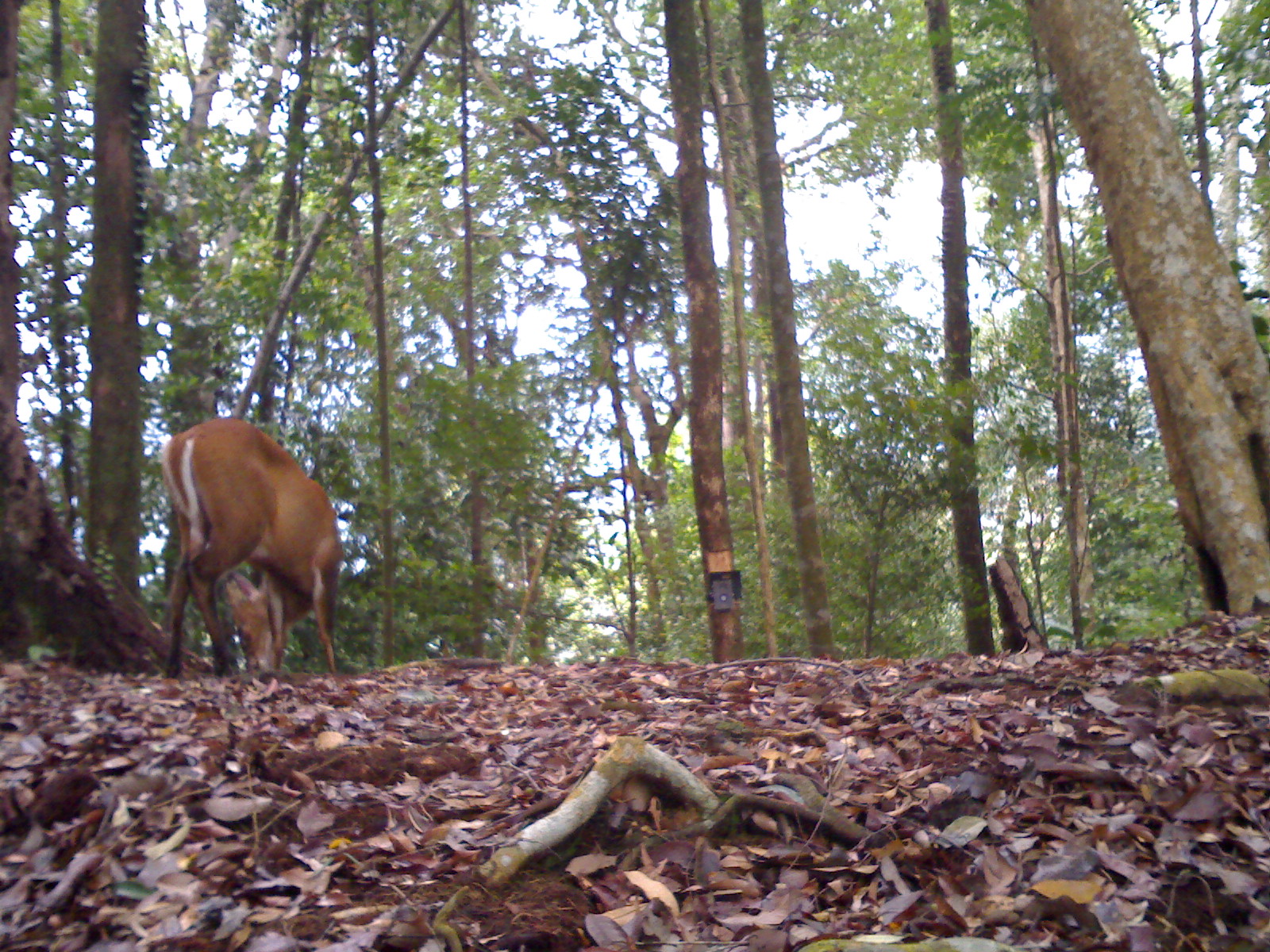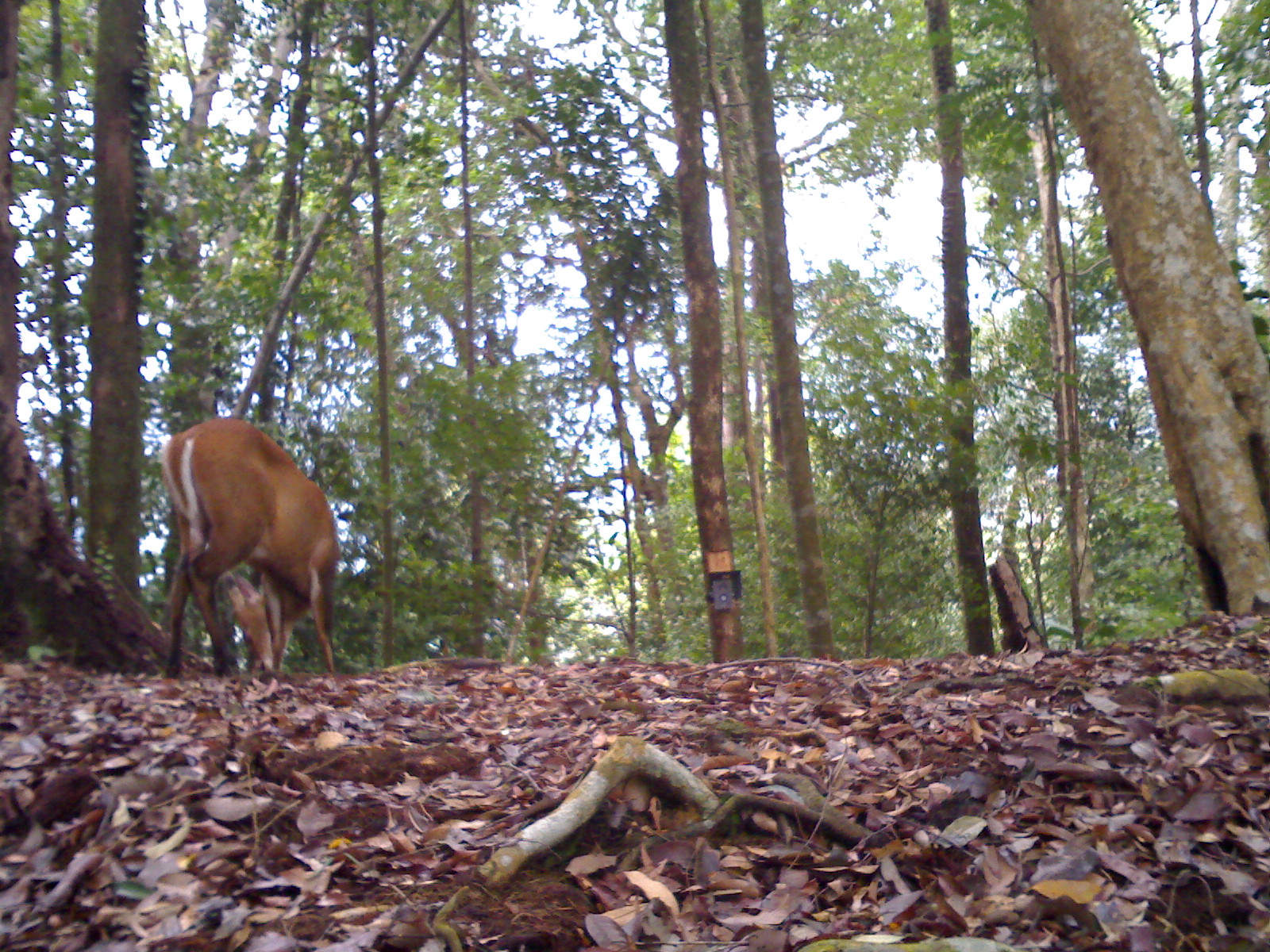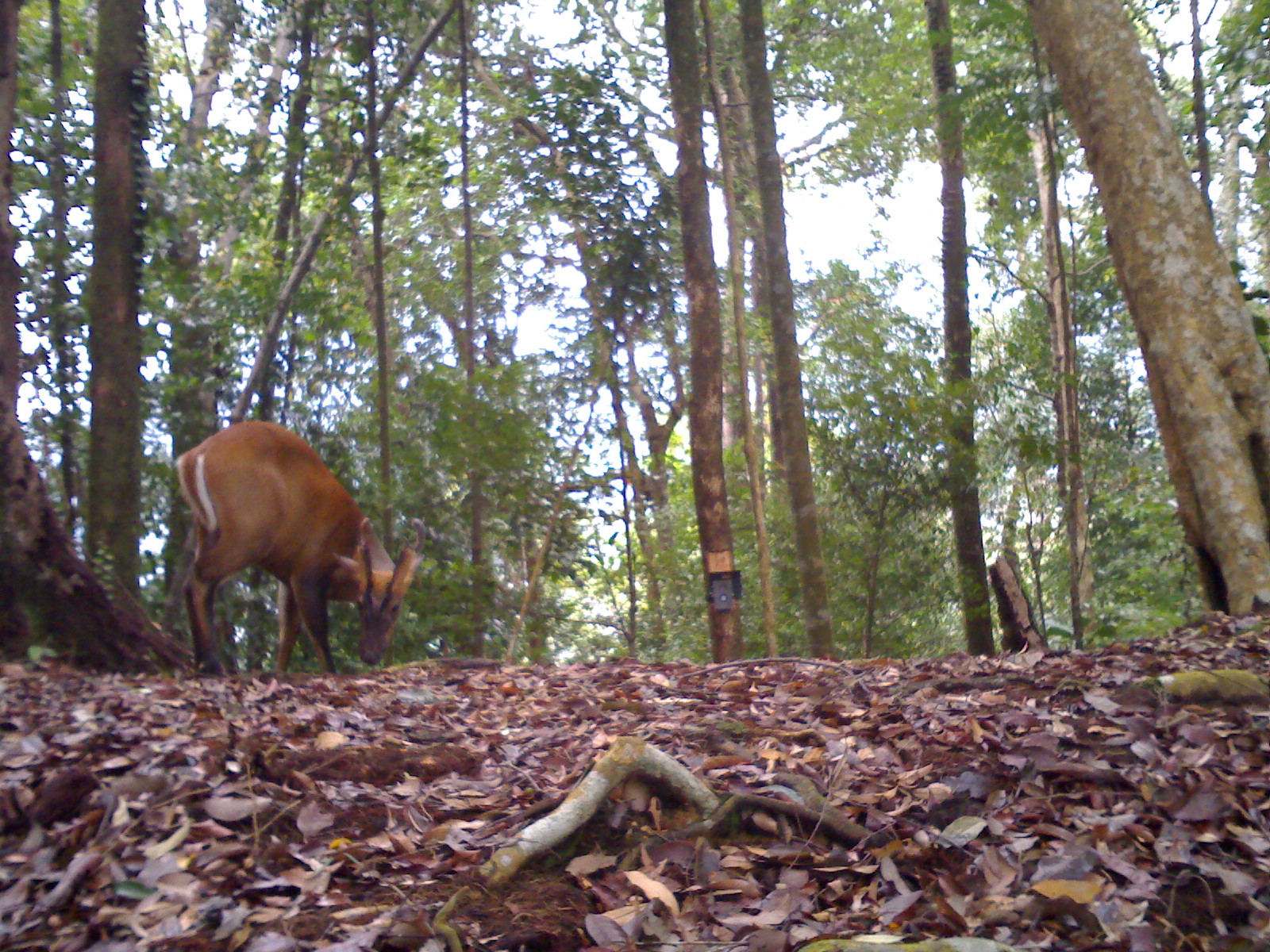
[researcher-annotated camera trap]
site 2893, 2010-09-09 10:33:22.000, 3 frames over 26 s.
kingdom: Animalia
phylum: Chordata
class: Mammalia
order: Artiodactyla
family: Cervidae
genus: Muntiacus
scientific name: Muntiacus muntjak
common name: southern red muntjac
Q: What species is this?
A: Muntiacus muntjak (southern red muntjac).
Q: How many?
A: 1.